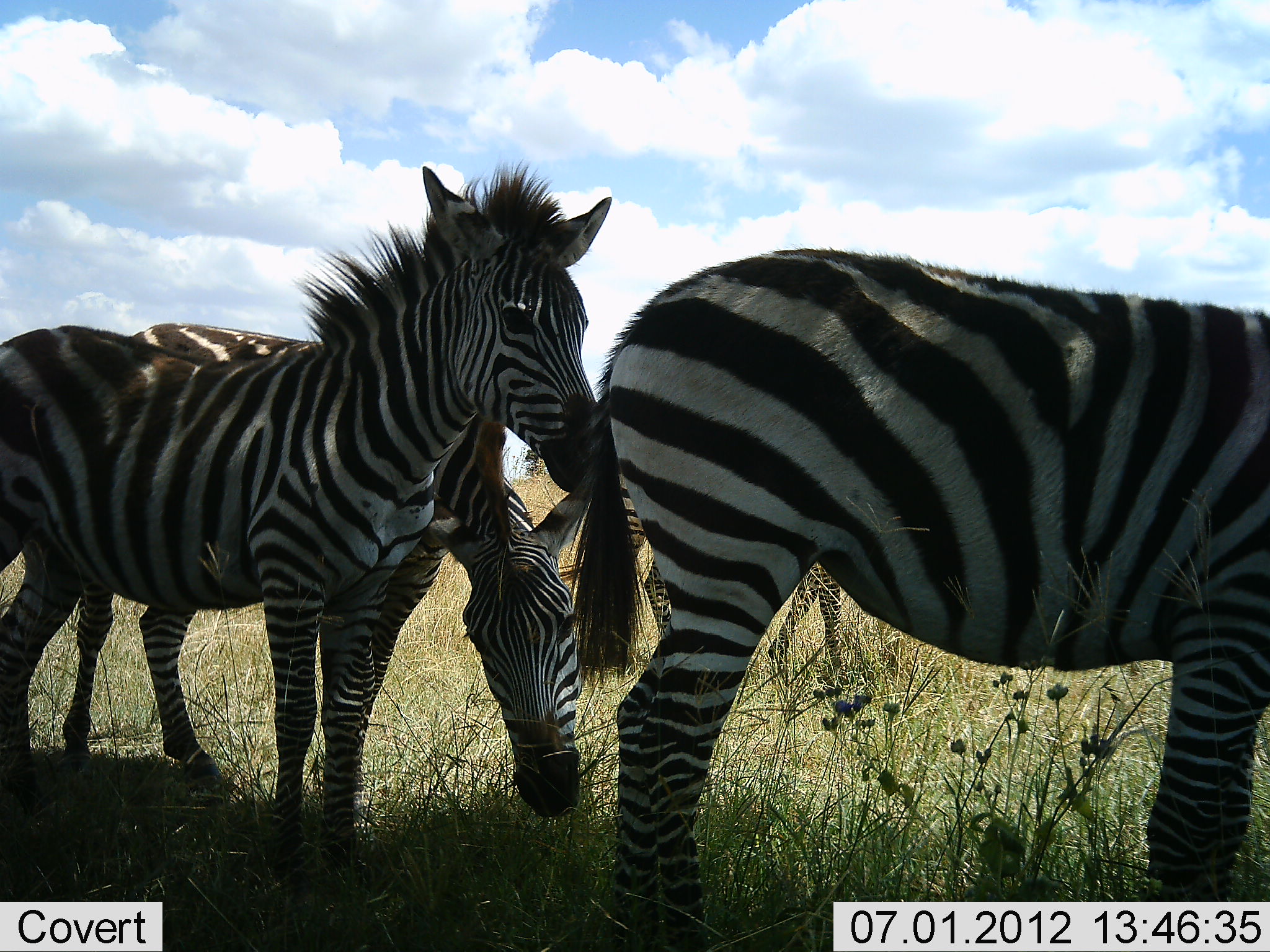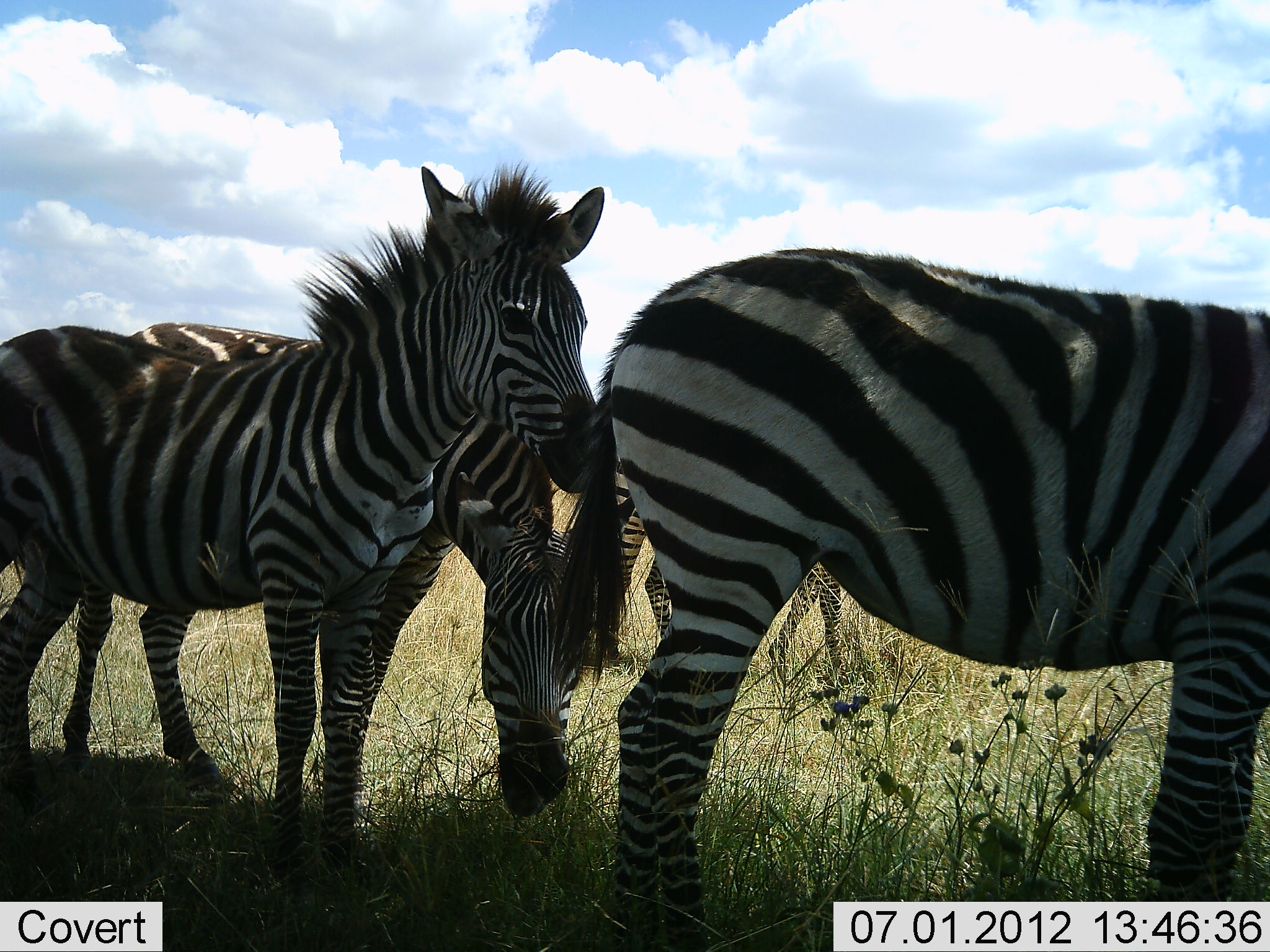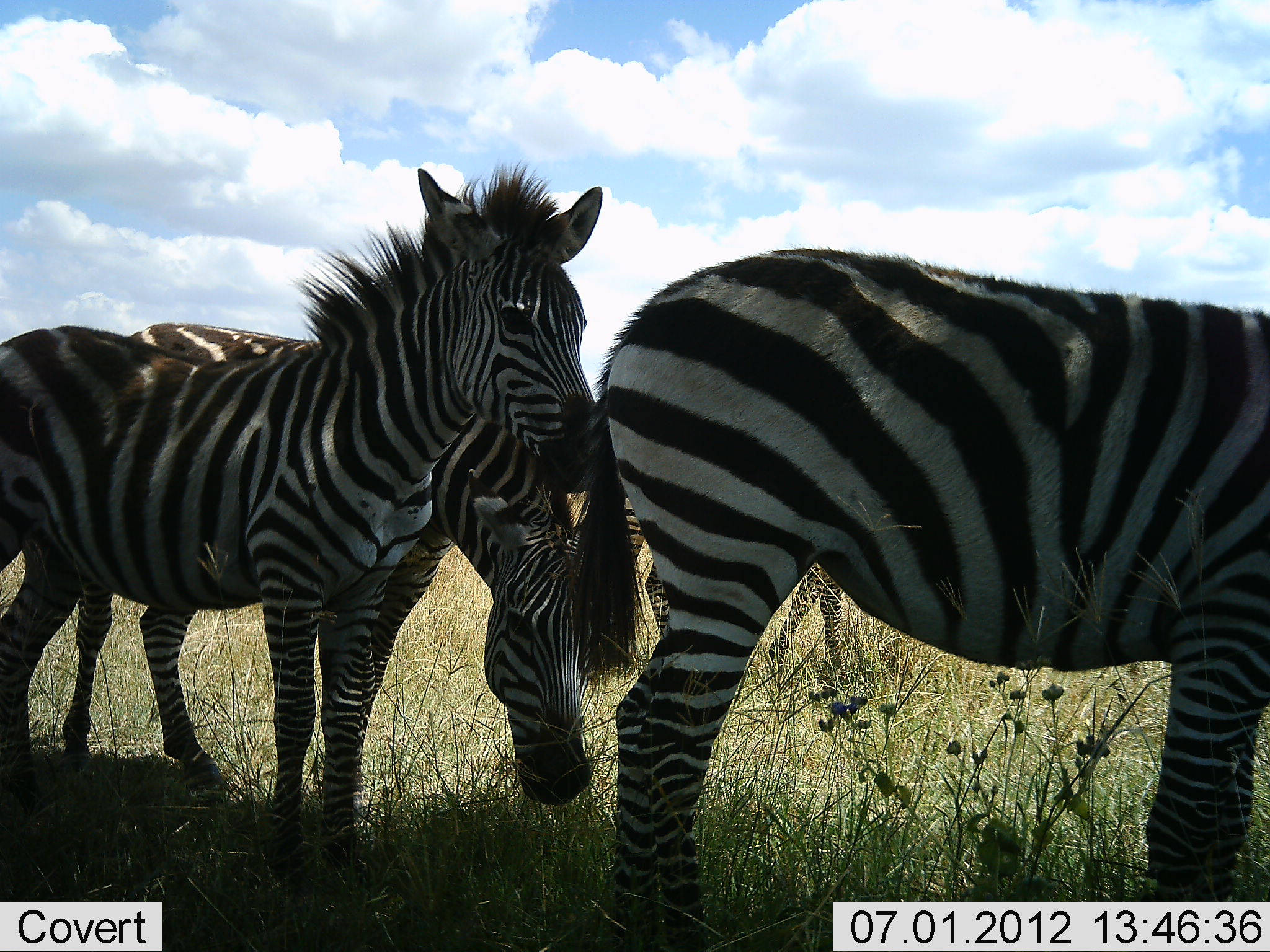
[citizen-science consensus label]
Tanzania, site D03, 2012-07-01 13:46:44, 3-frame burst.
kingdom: Animalia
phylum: Chordata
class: Mammalia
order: Perissodactyla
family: Equidae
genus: Equus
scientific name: Equus quagga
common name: plains zebra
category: zebra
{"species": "zebra (plains zebra) (Equus quagga)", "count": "4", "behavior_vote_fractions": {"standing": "90%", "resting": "30%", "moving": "0%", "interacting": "10%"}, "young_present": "10%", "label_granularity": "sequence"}